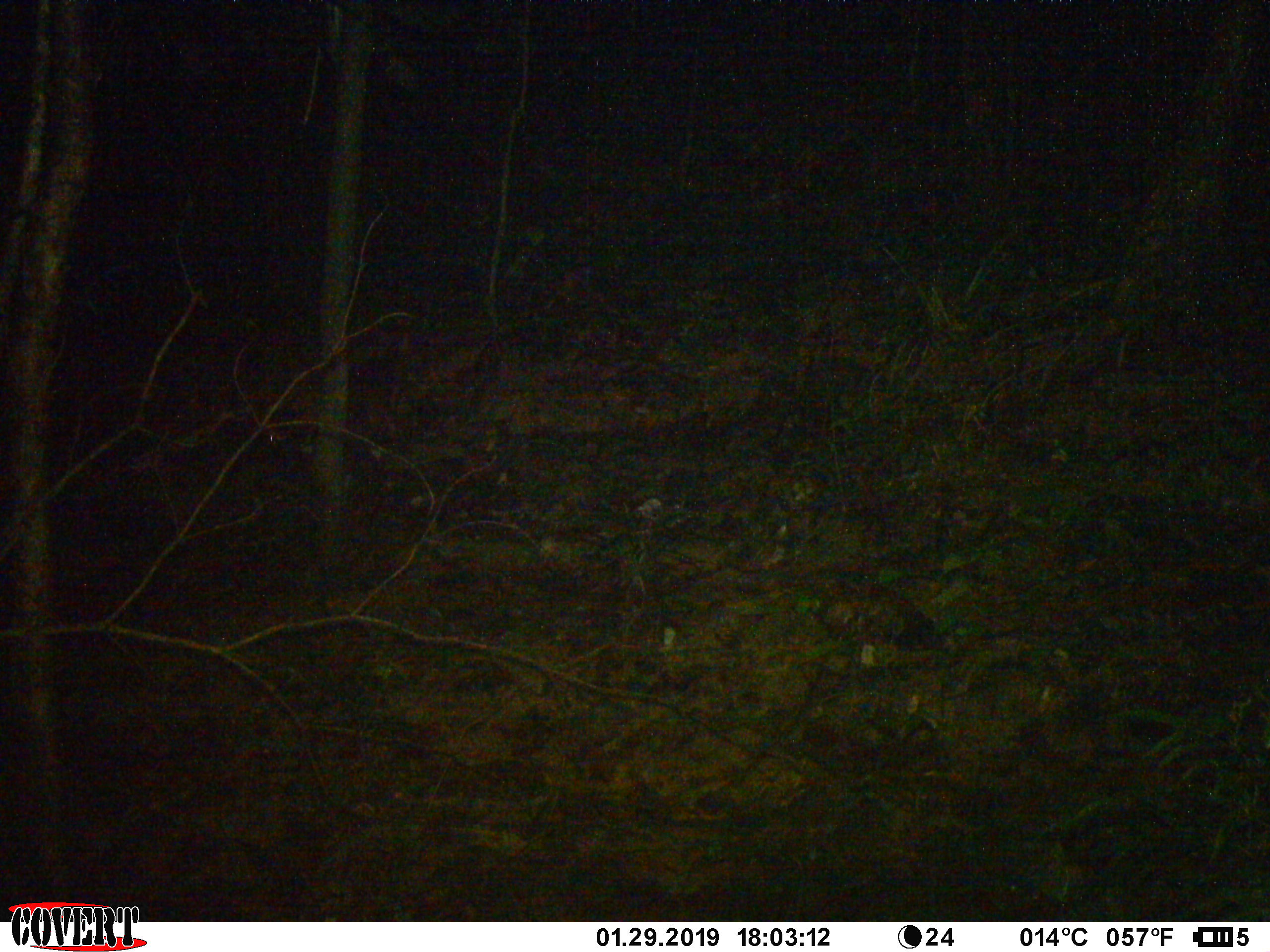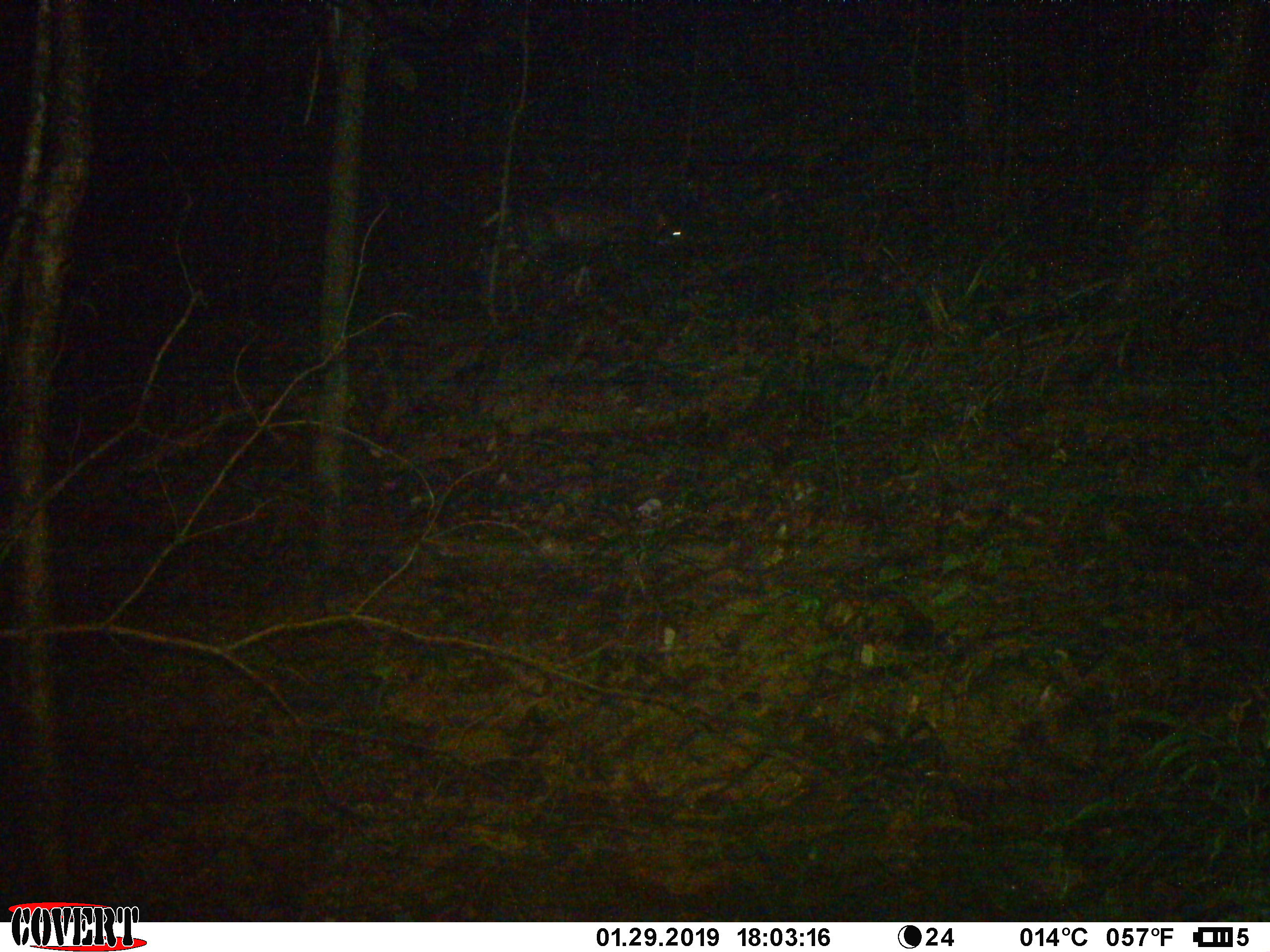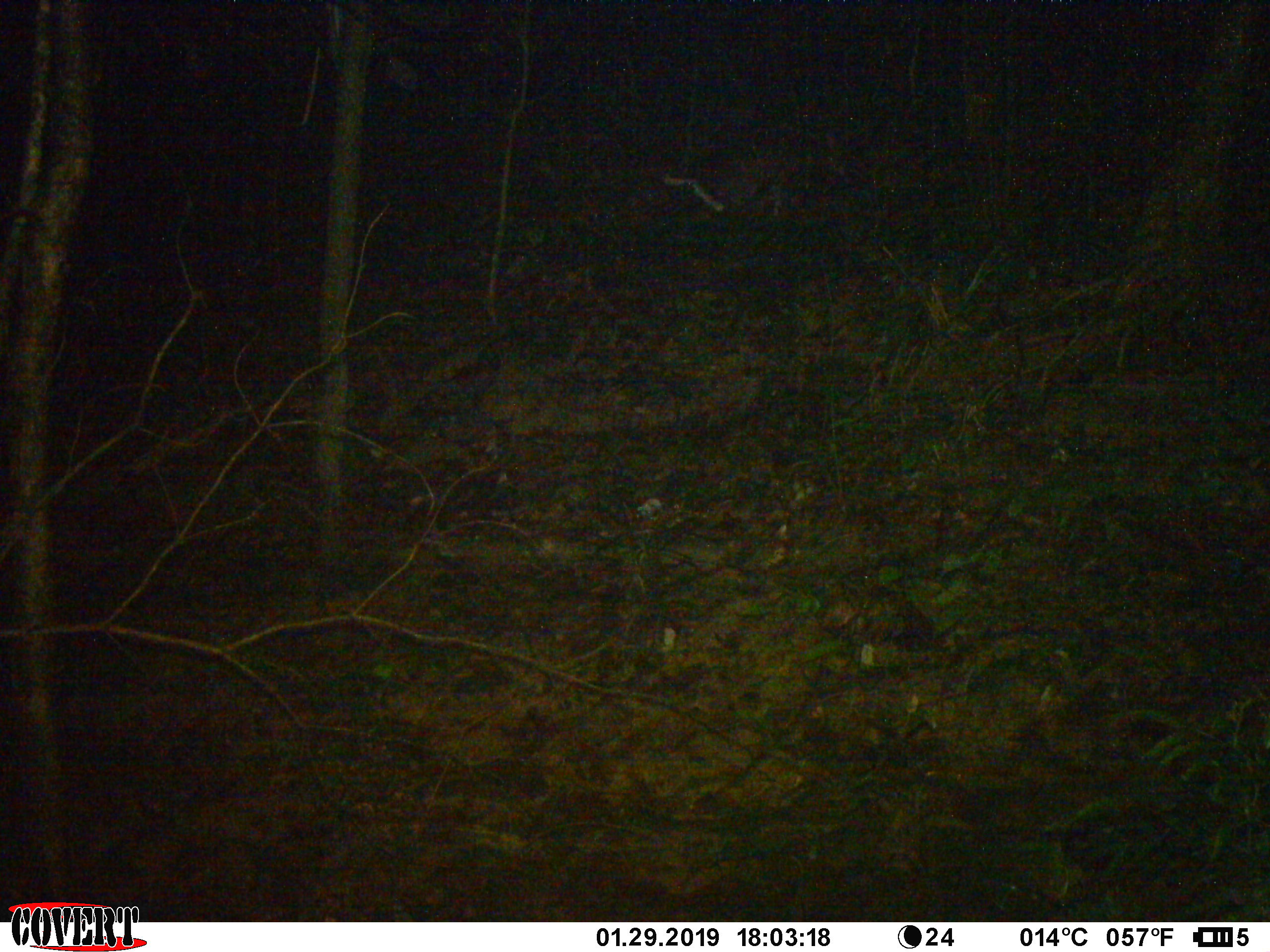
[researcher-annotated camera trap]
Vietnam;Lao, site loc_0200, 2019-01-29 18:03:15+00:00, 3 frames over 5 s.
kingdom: Animalia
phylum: Chordata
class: Mammalia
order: Artiodactyla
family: Cervidae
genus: Muntiacus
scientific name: Muntiacus rooseveltorum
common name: roosevelt's muntjac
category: roosevelts muntjac group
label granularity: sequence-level